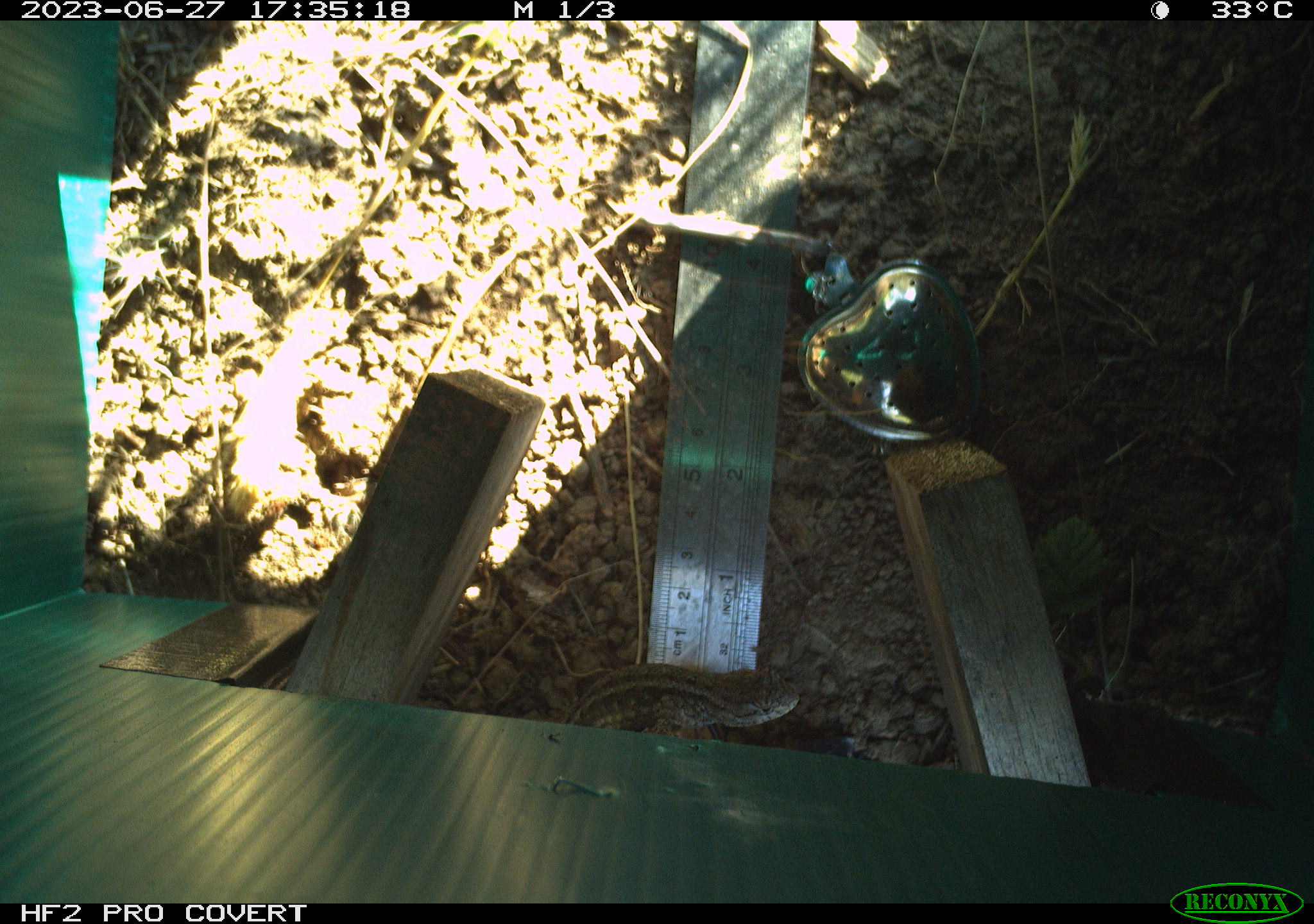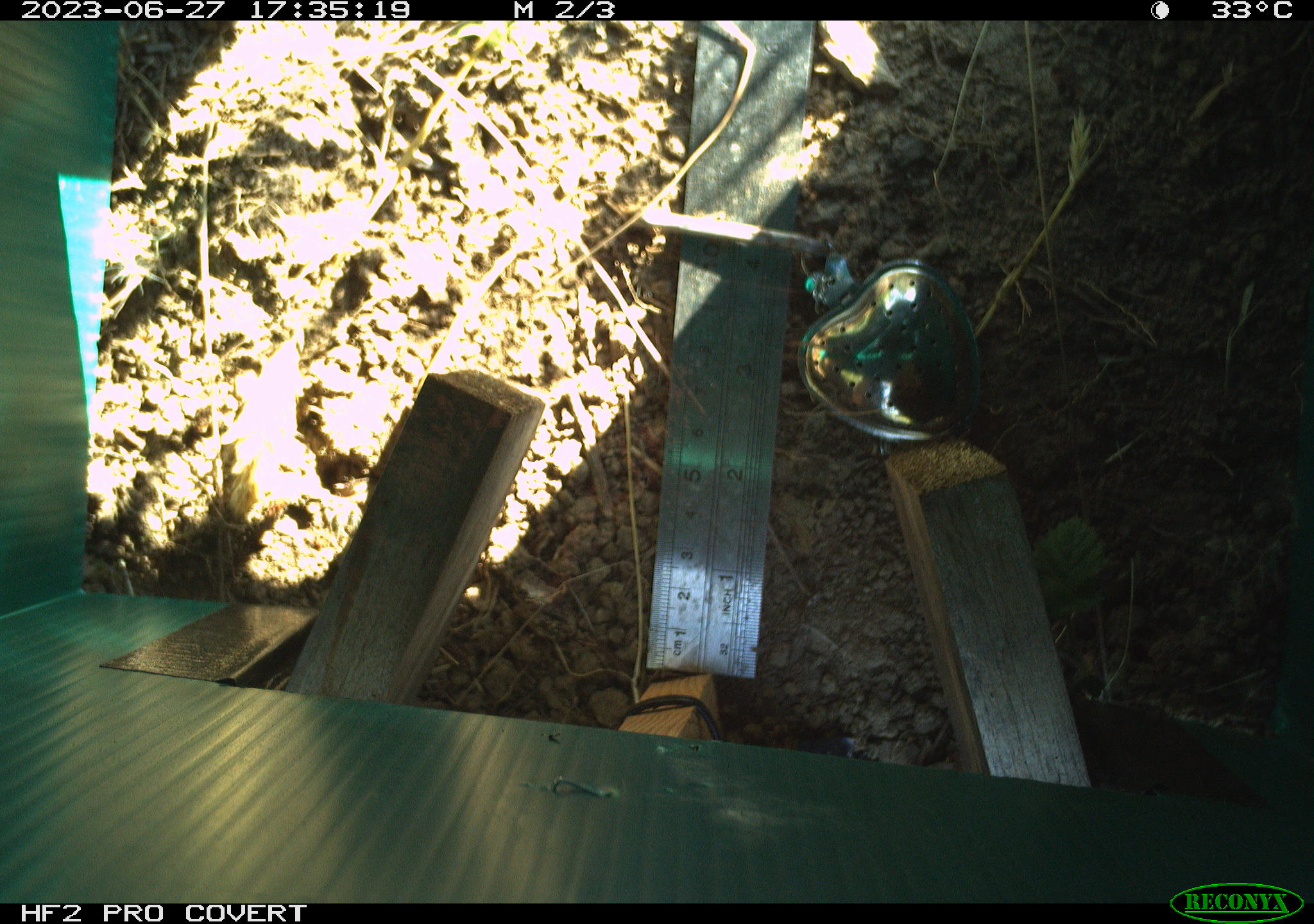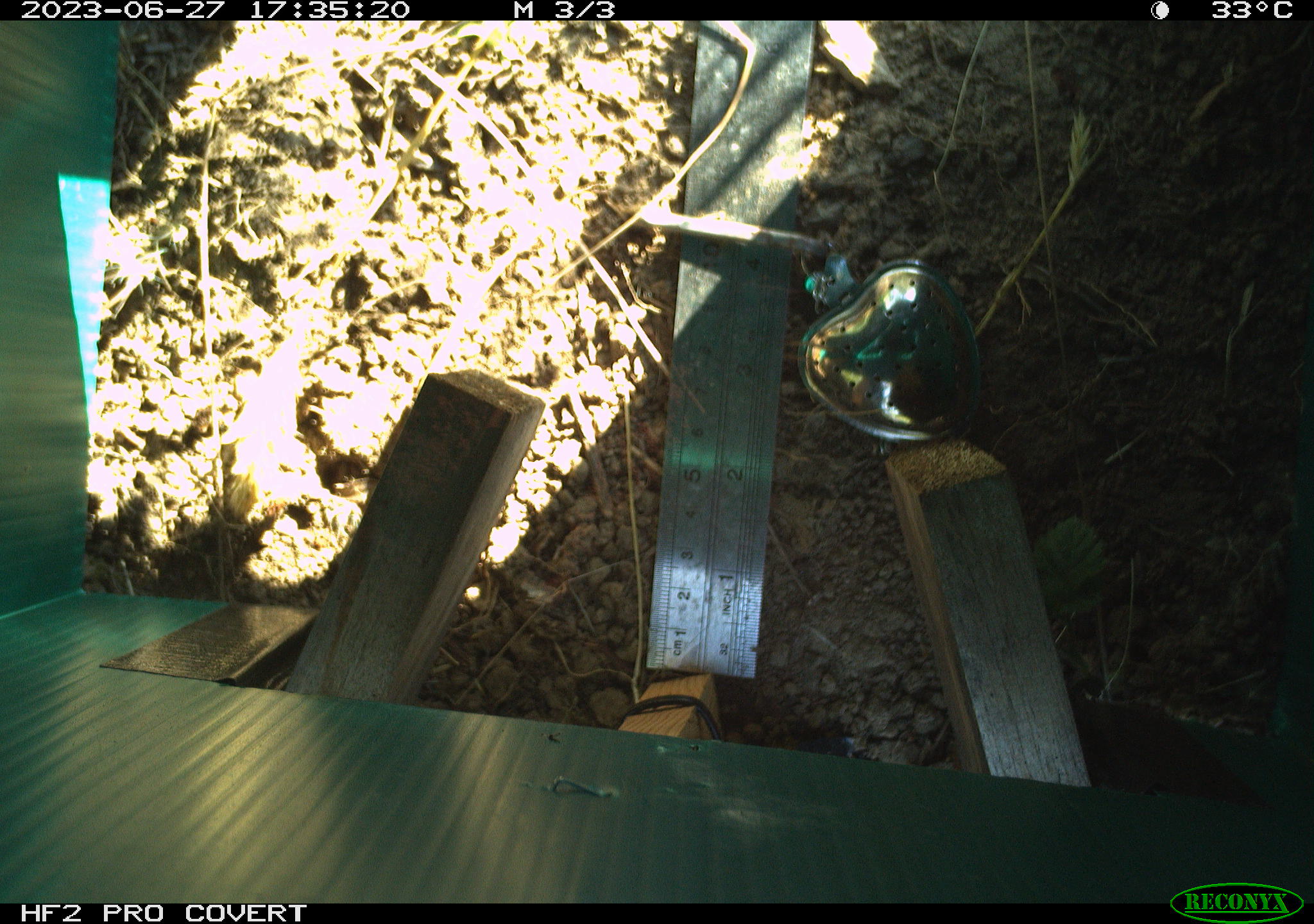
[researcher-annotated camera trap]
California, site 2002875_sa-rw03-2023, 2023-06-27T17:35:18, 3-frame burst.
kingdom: Animalia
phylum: Chordata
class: Reptilia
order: Squamata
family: Phrynosomatidae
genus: Sceloporus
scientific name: Sceloporus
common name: spiny lizards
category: sceloporus species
Sceloporus species (spiny lizards) (Sceloporus).